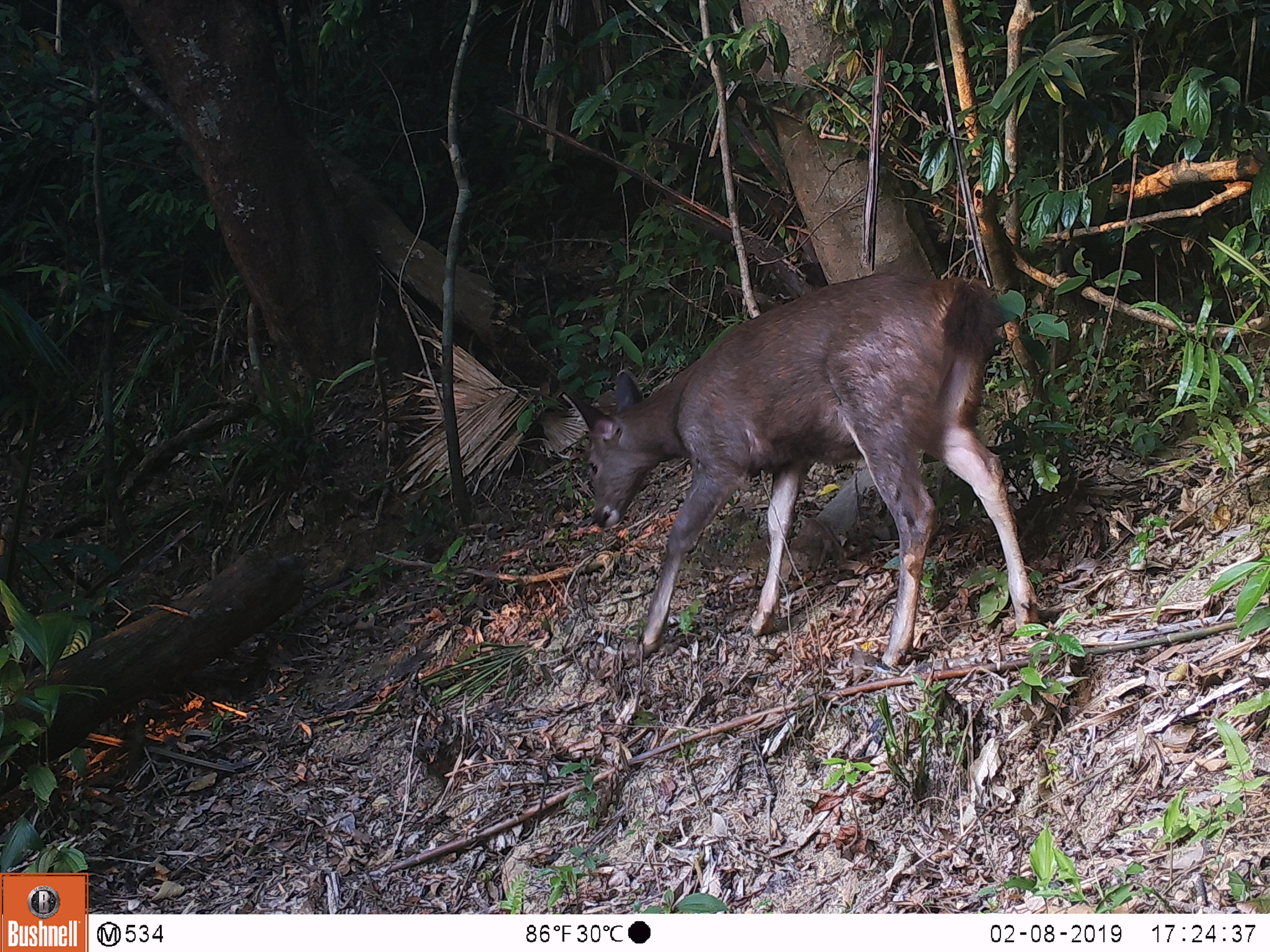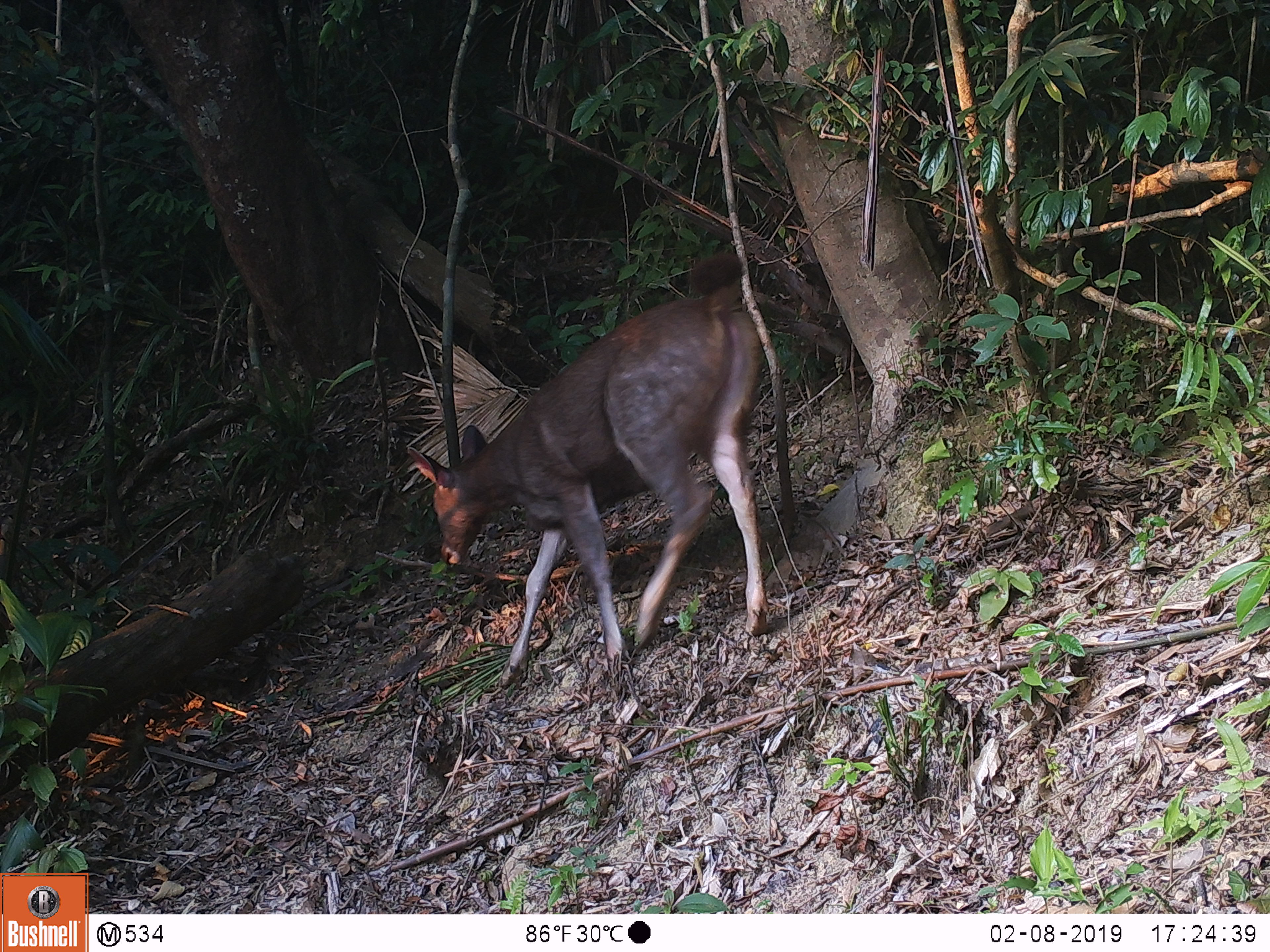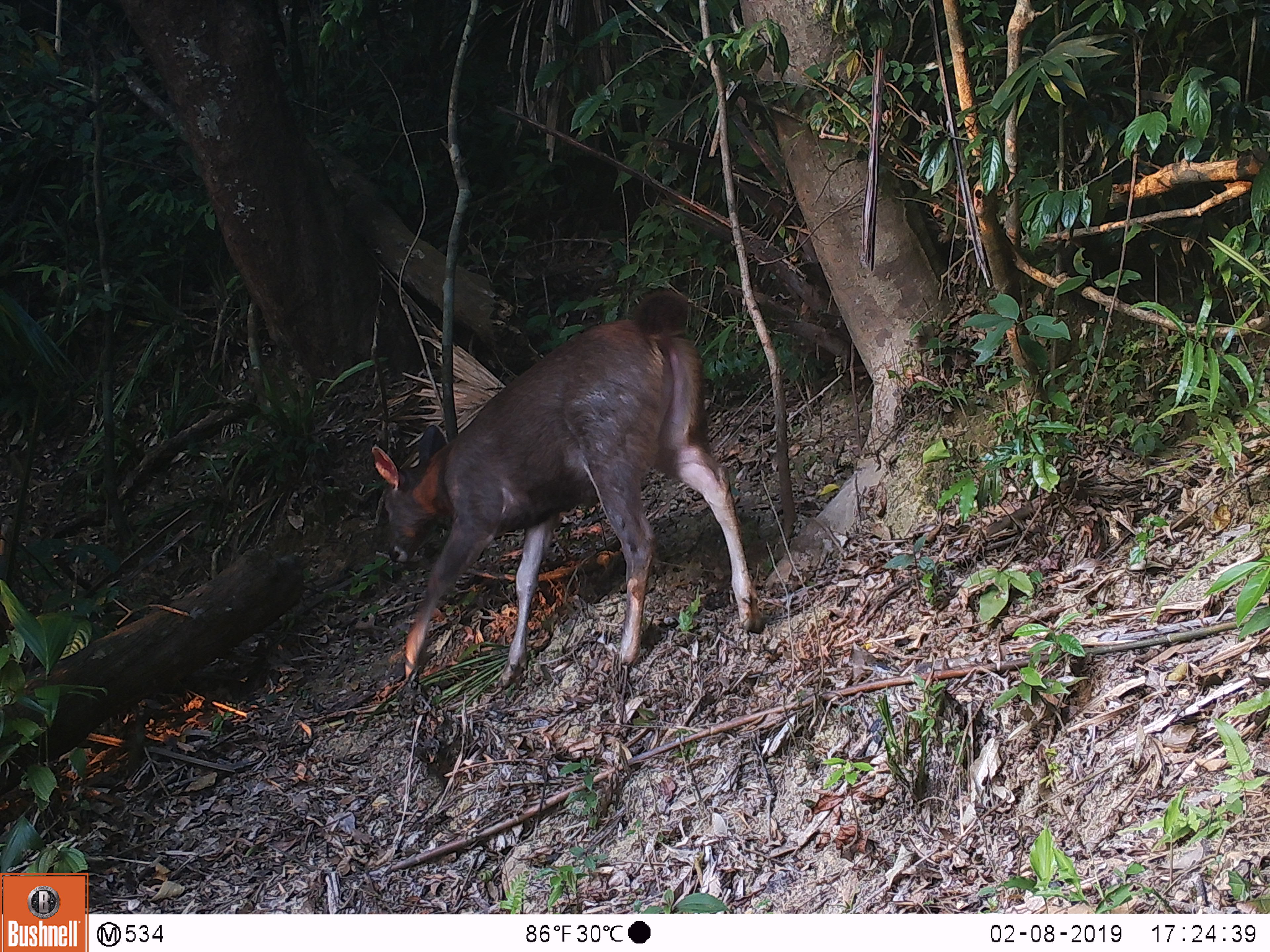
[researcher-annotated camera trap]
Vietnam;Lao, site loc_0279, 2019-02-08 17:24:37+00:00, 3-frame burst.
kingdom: Animalia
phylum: Chordata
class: Mammalia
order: Artiodactyla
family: Cervidae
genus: Rusa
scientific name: Rusa unicolor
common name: sambar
Sambar (Rusa unicolor). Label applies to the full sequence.